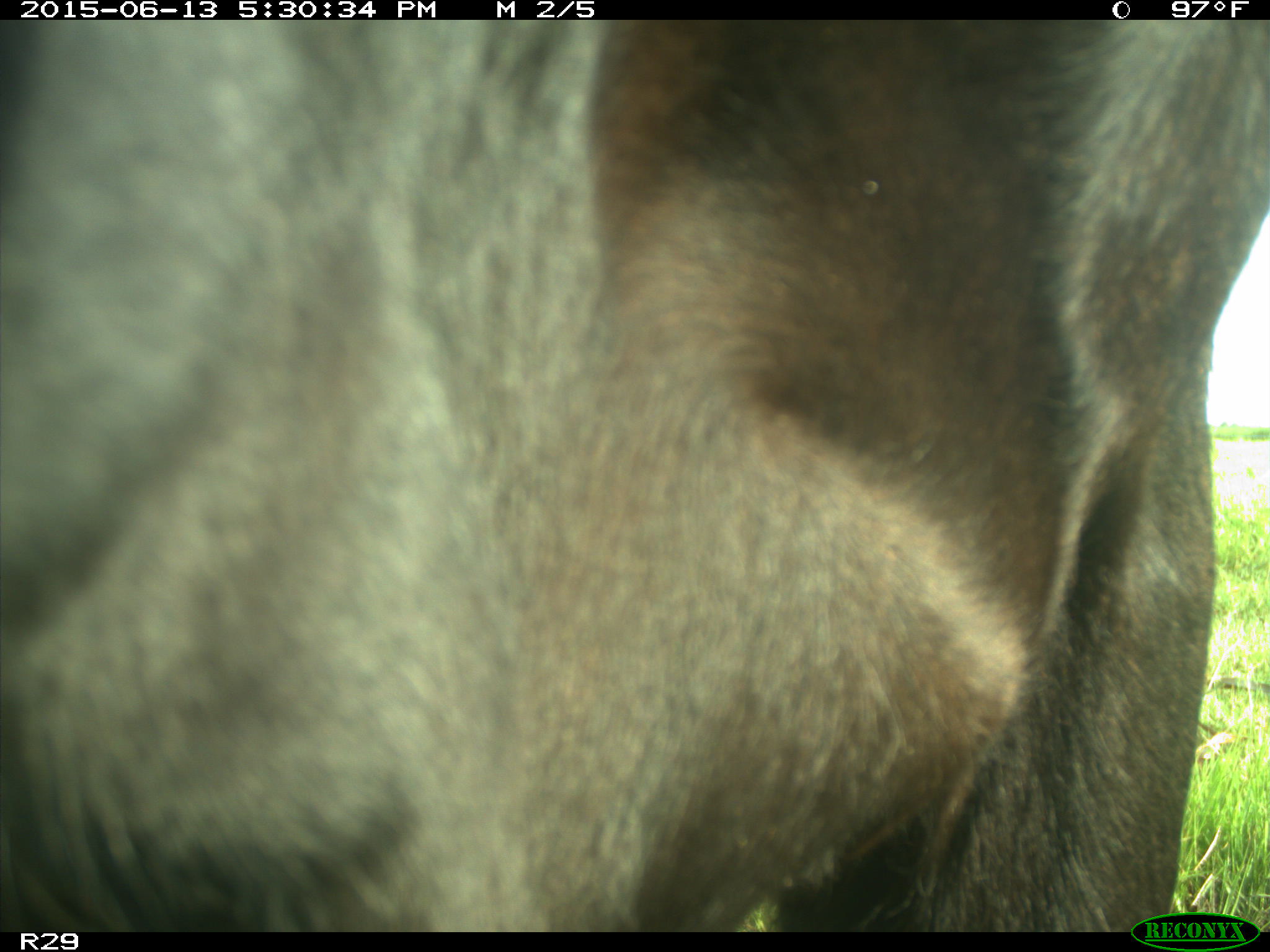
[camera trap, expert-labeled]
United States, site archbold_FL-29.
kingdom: Animalia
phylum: Chordata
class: Mammalia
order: Artiodactyla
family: Bovidae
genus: Bos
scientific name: Bos taurus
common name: domestic cow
Bos taurus (domestic cow).